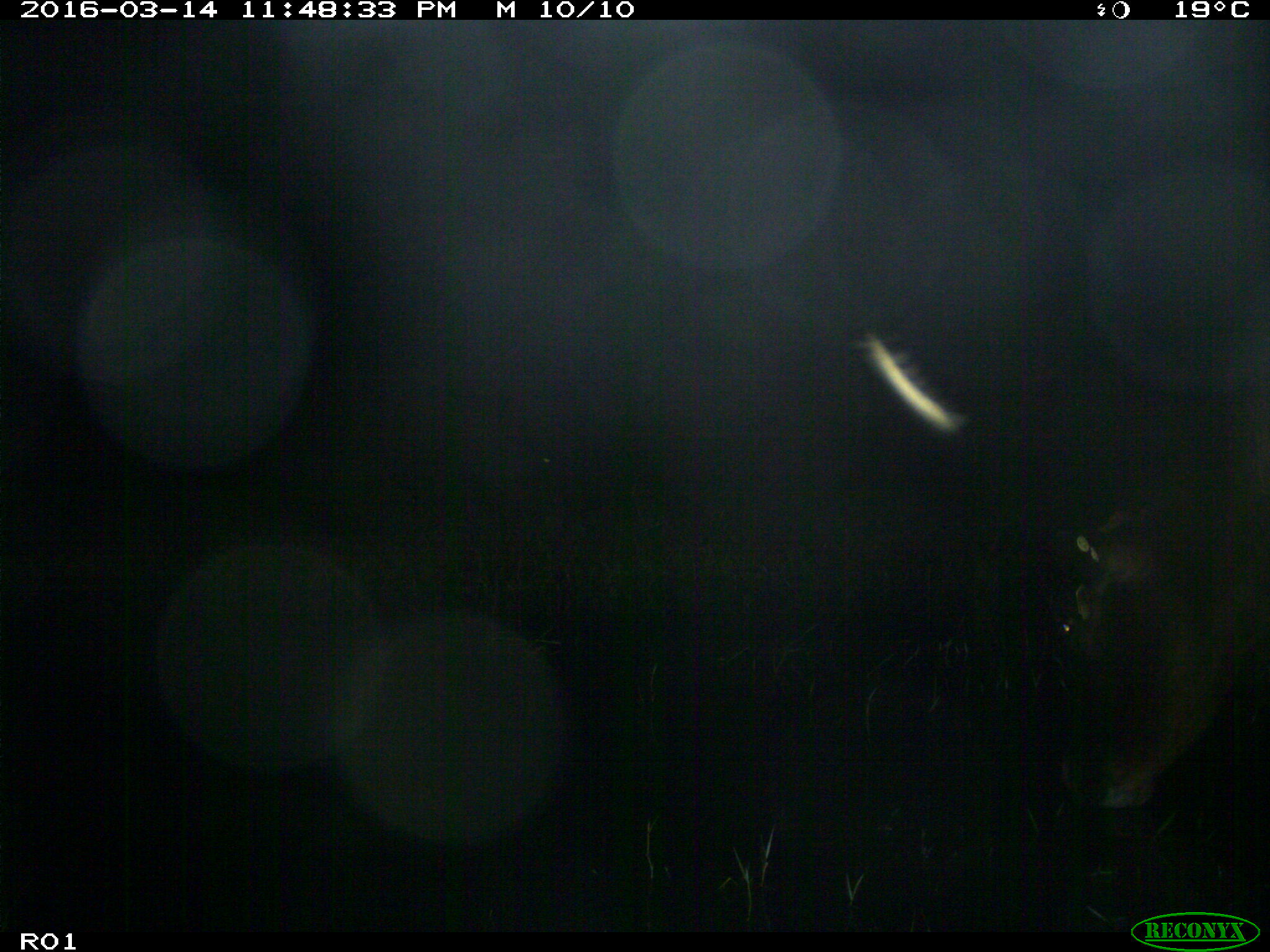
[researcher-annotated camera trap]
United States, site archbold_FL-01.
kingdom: Animalia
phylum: Chordata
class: Mammalia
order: Artiodactyla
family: Bovidae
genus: Bos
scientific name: Bos taurus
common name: domestic cow